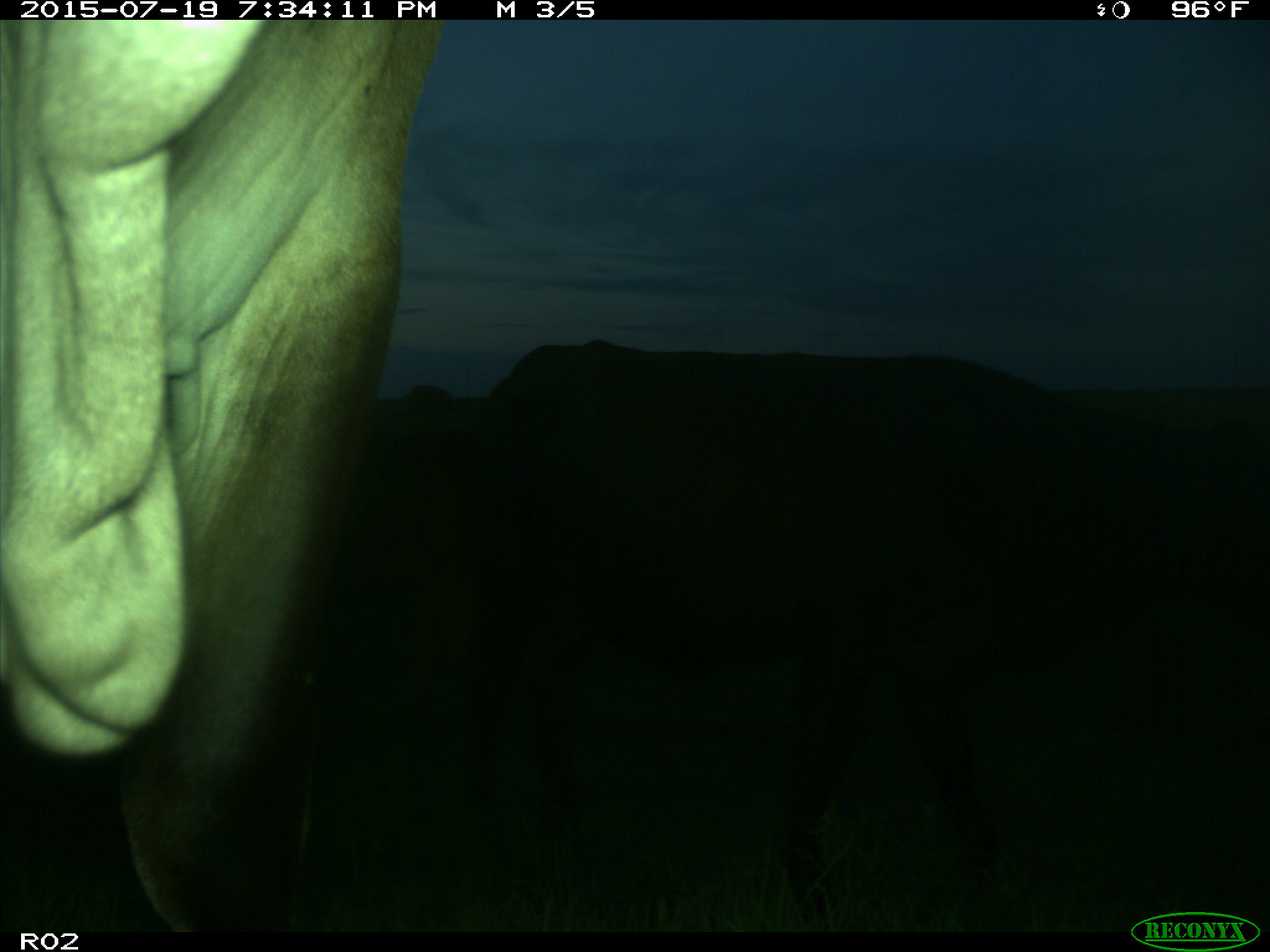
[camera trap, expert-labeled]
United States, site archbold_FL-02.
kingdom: Animalia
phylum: Chordata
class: Mammalia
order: Artiodactyla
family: Bovidae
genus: Bos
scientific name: Bos taurus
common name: domestic cow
Bos taurus (domestic cow).